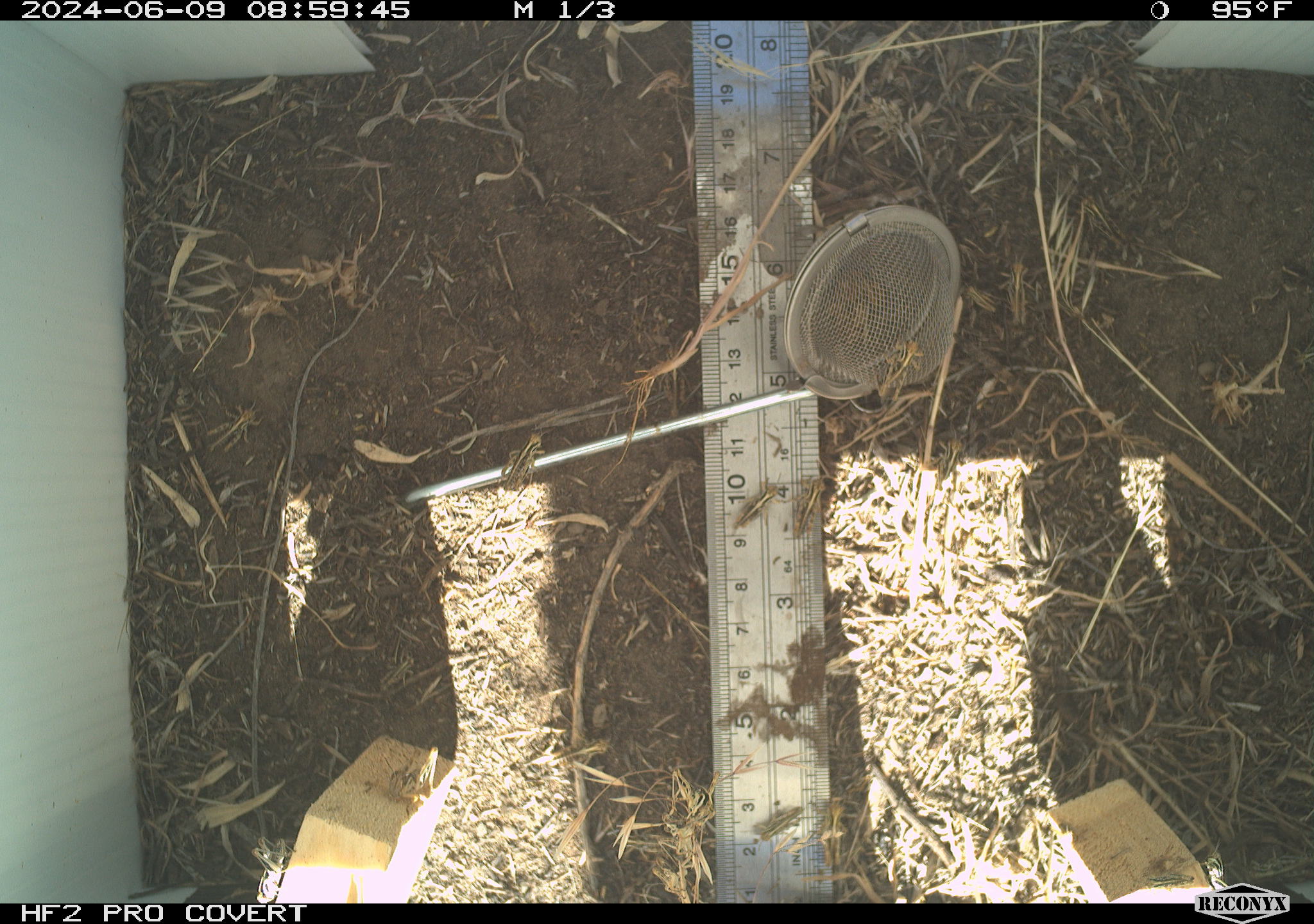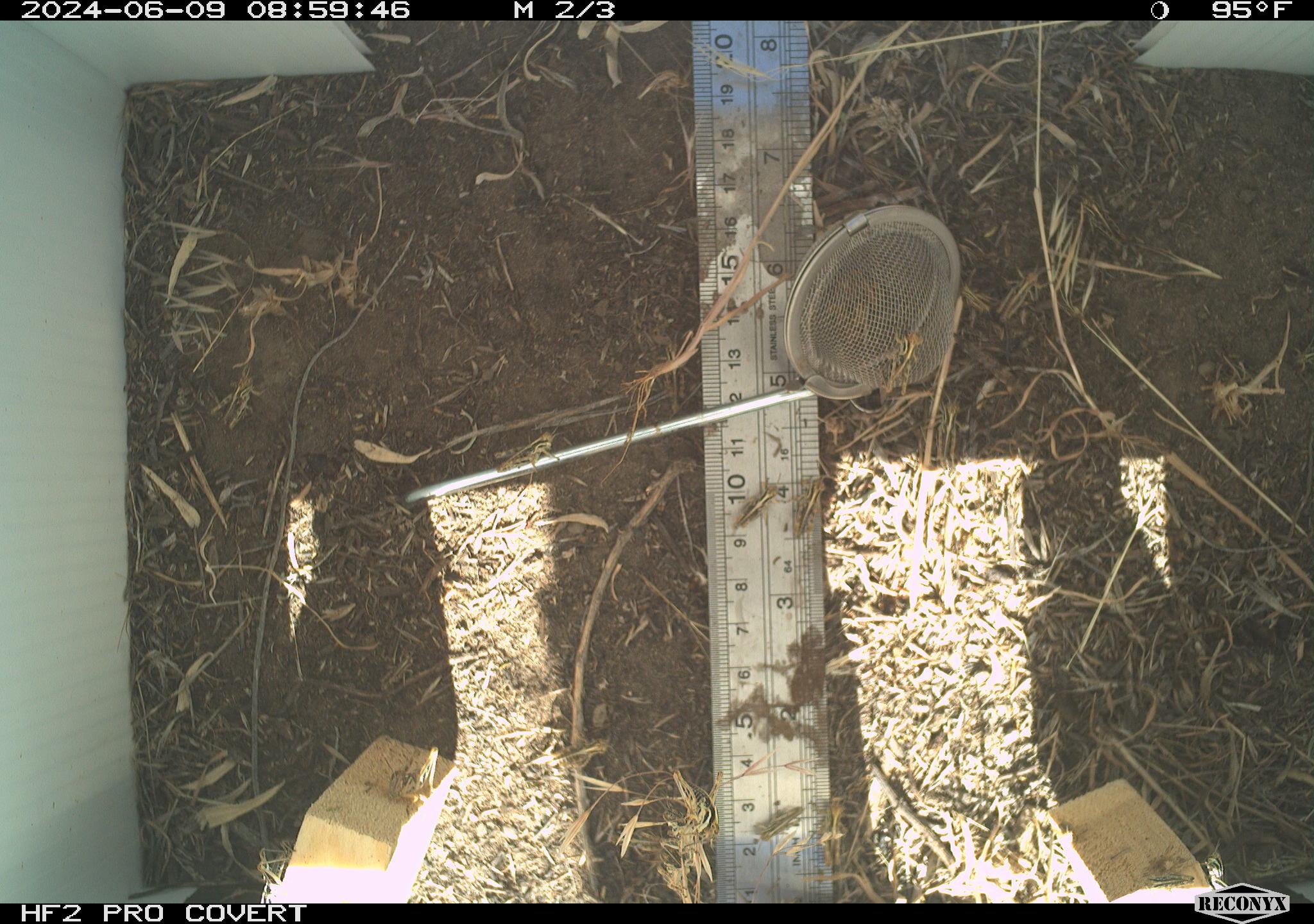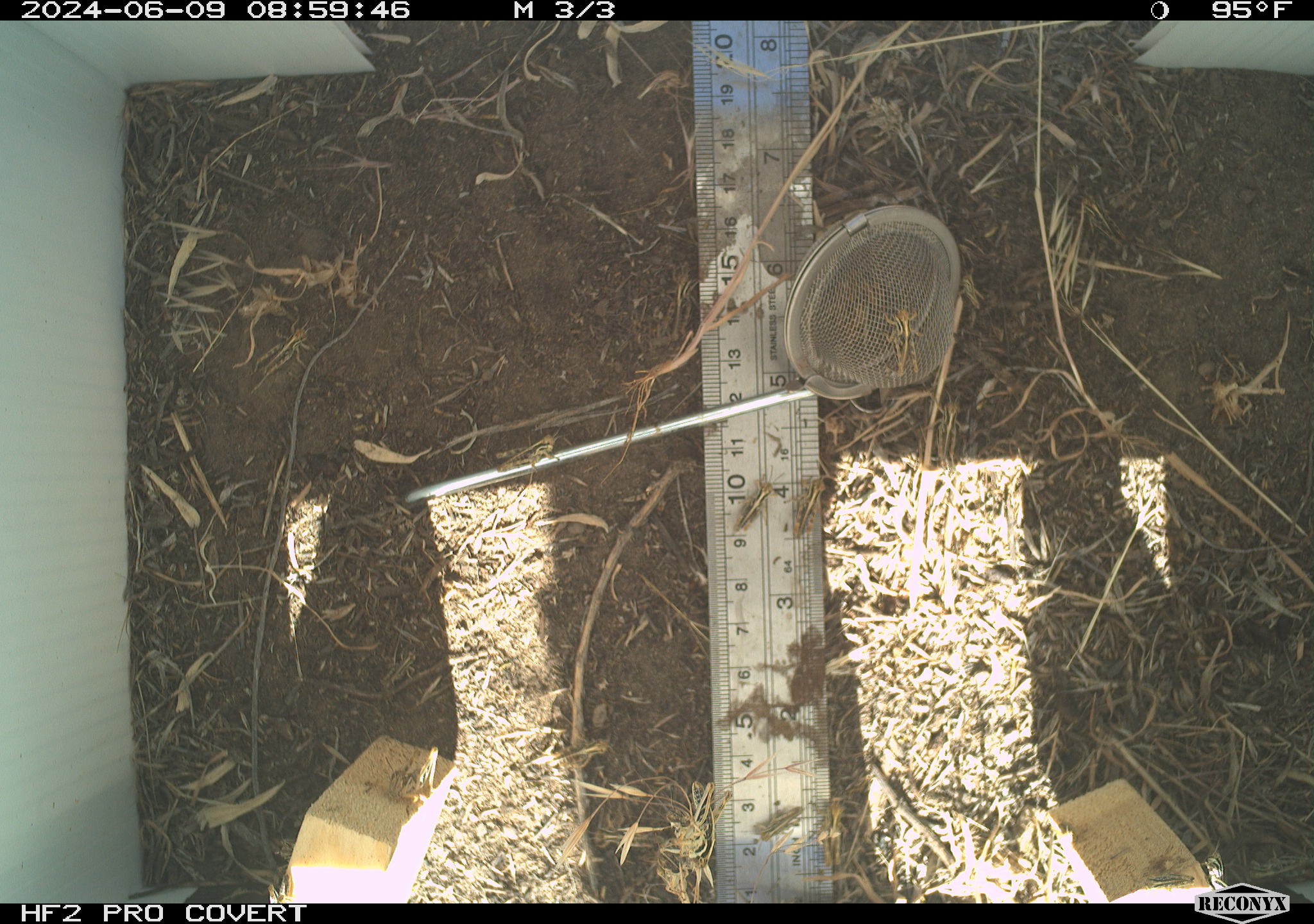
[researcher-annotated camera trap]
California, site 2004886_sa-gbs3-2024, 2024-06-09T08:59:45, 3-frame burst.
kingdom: Animalia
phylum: Arthropoda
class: Insecta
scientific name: Insecta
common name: insect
Insect (Insecta).